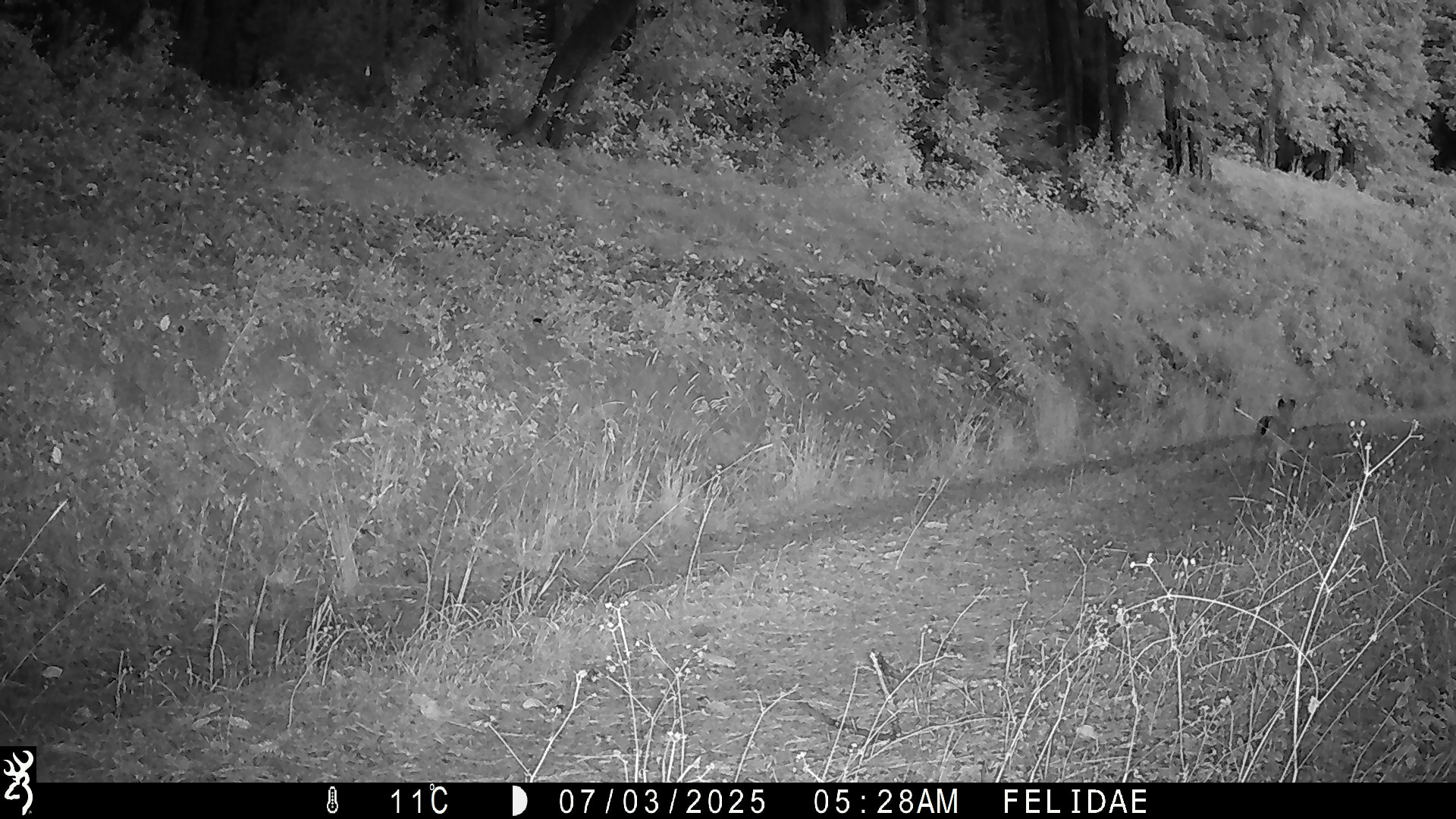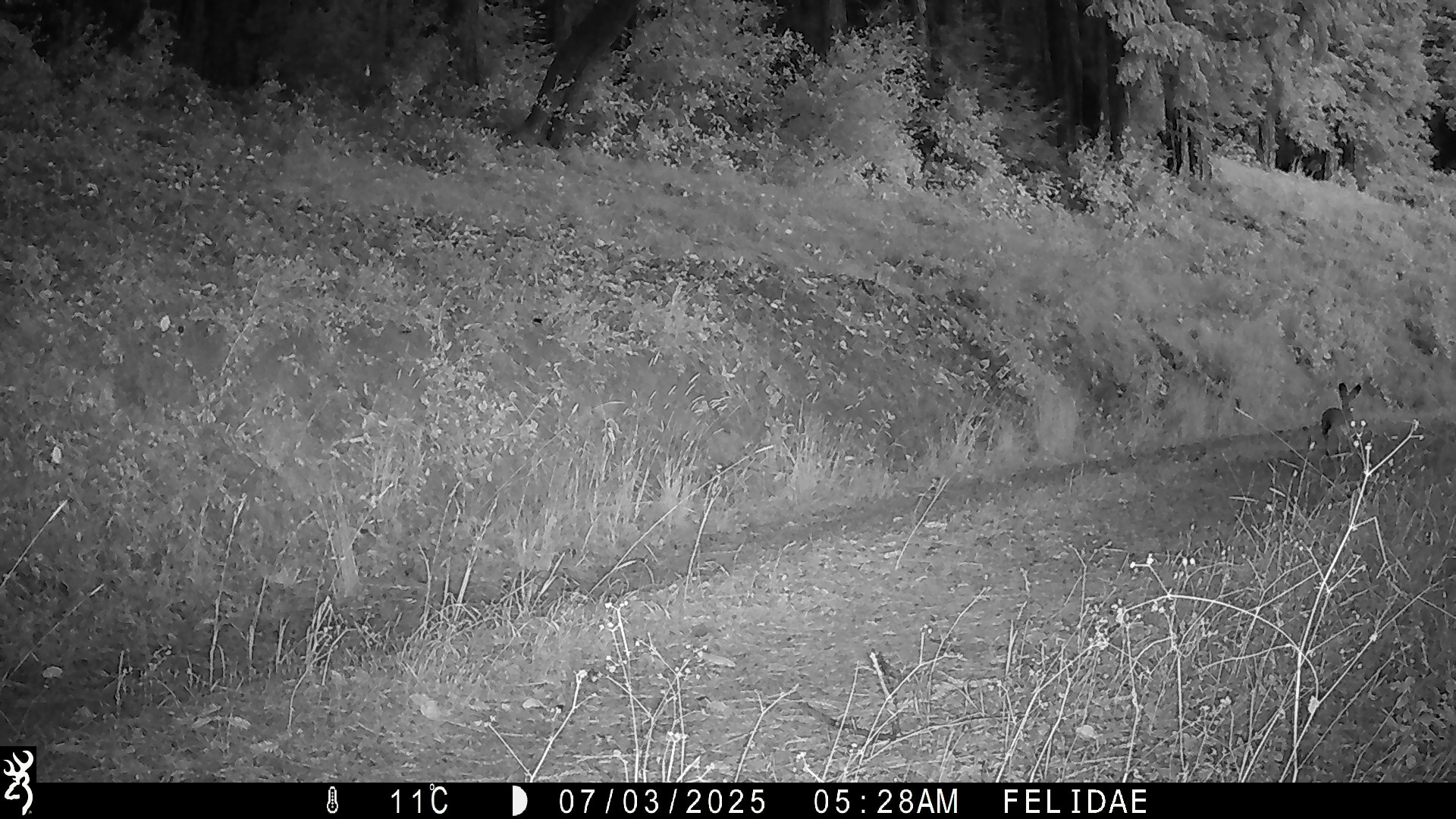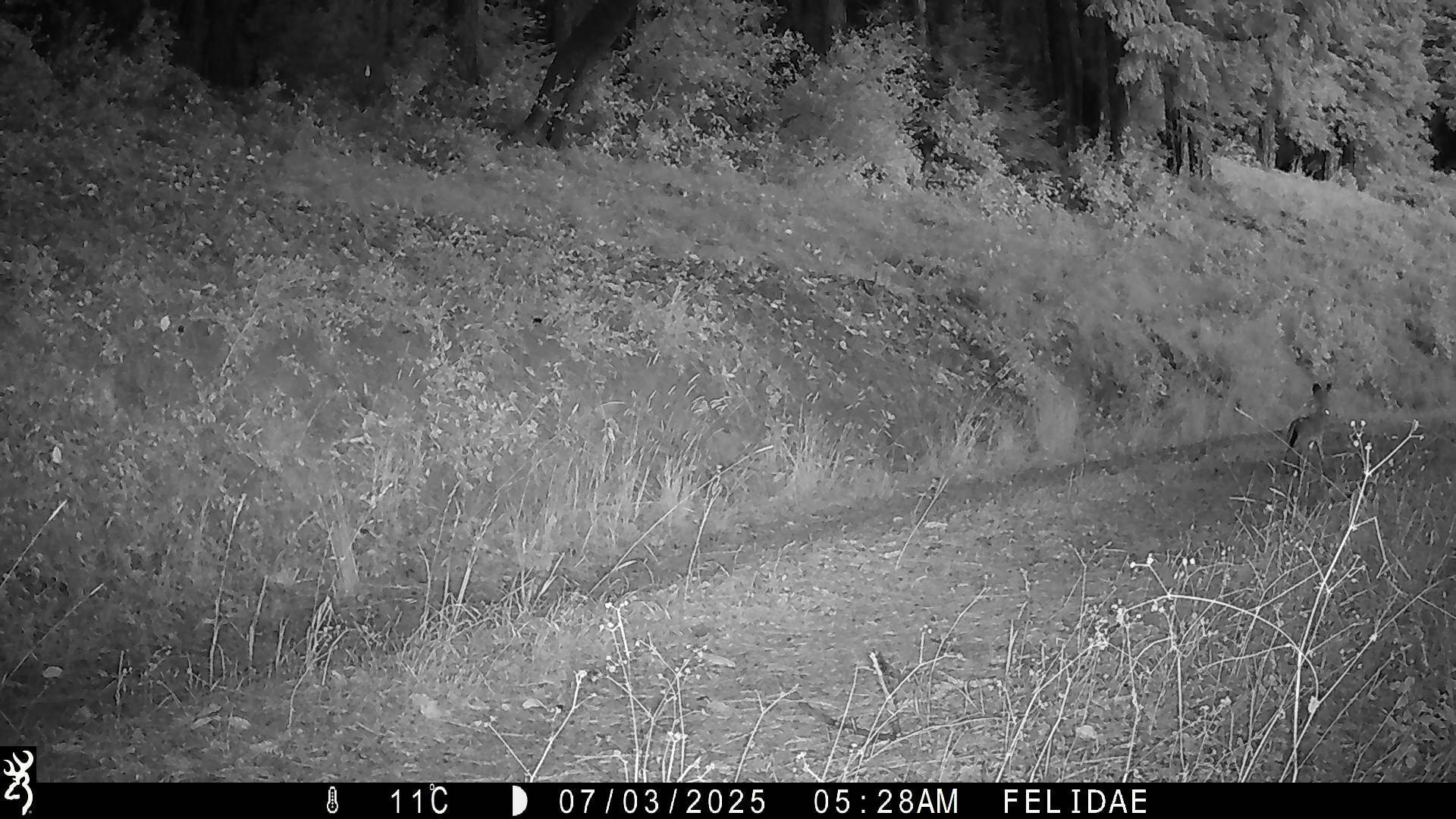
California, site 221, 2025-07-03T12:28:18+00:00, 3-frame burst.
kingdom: Animalia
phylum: Chordata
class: Mammalia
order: Lagomorpha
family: Leporidae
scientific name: Leporidae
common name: rabbit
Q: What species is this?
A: Rabbit (Leporidae).